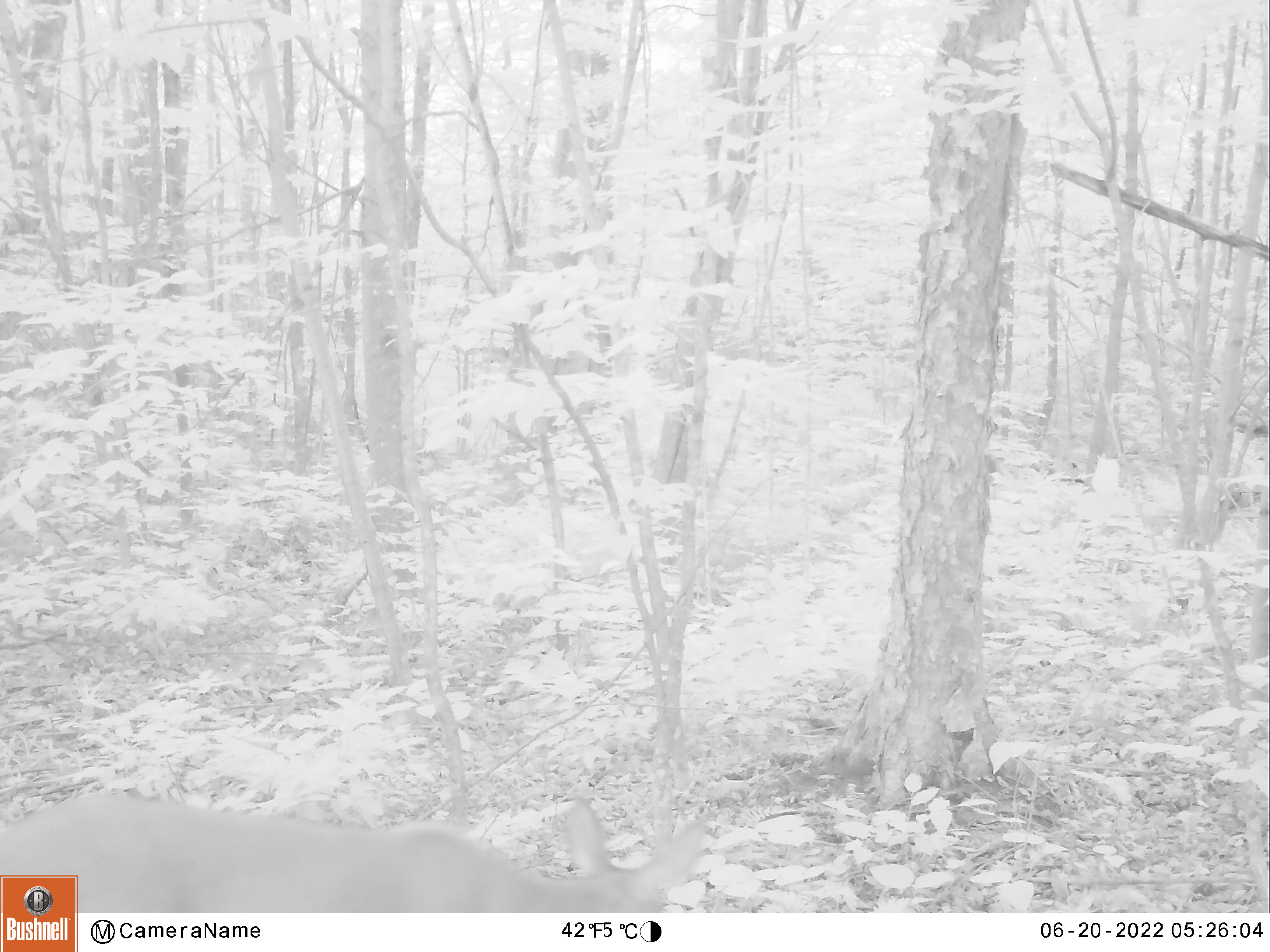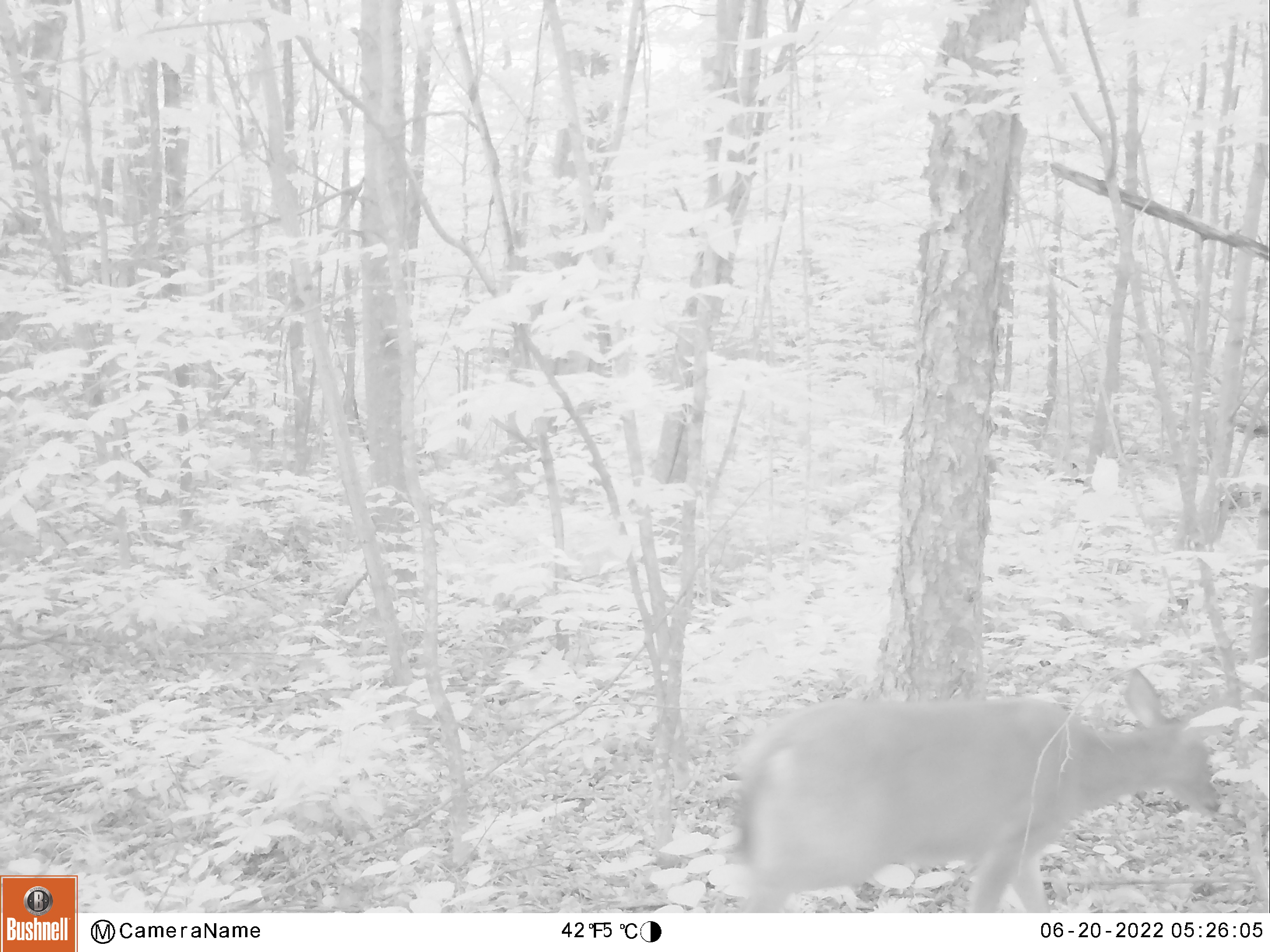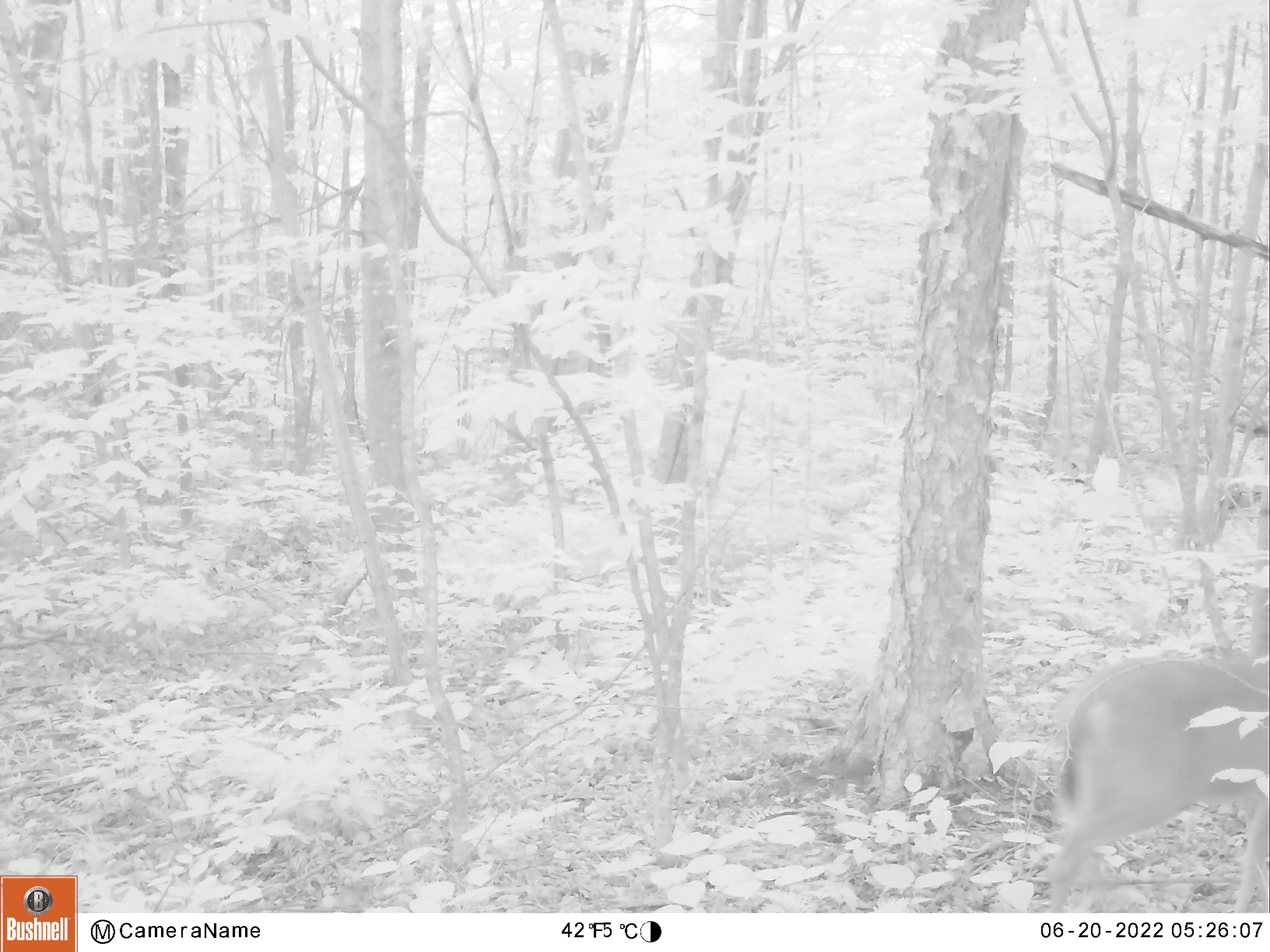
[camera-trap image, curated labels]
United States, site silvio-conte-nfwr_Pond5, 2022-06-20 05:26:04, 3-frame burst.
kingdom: Animalia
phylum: Chordata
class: Mammalia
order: Artiodactyla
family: Cervidae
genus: Odocoileus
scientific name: Odocoileus virginianus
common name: white-tailed deer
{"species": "white-tailed deer (Odocoileus virginianus)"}